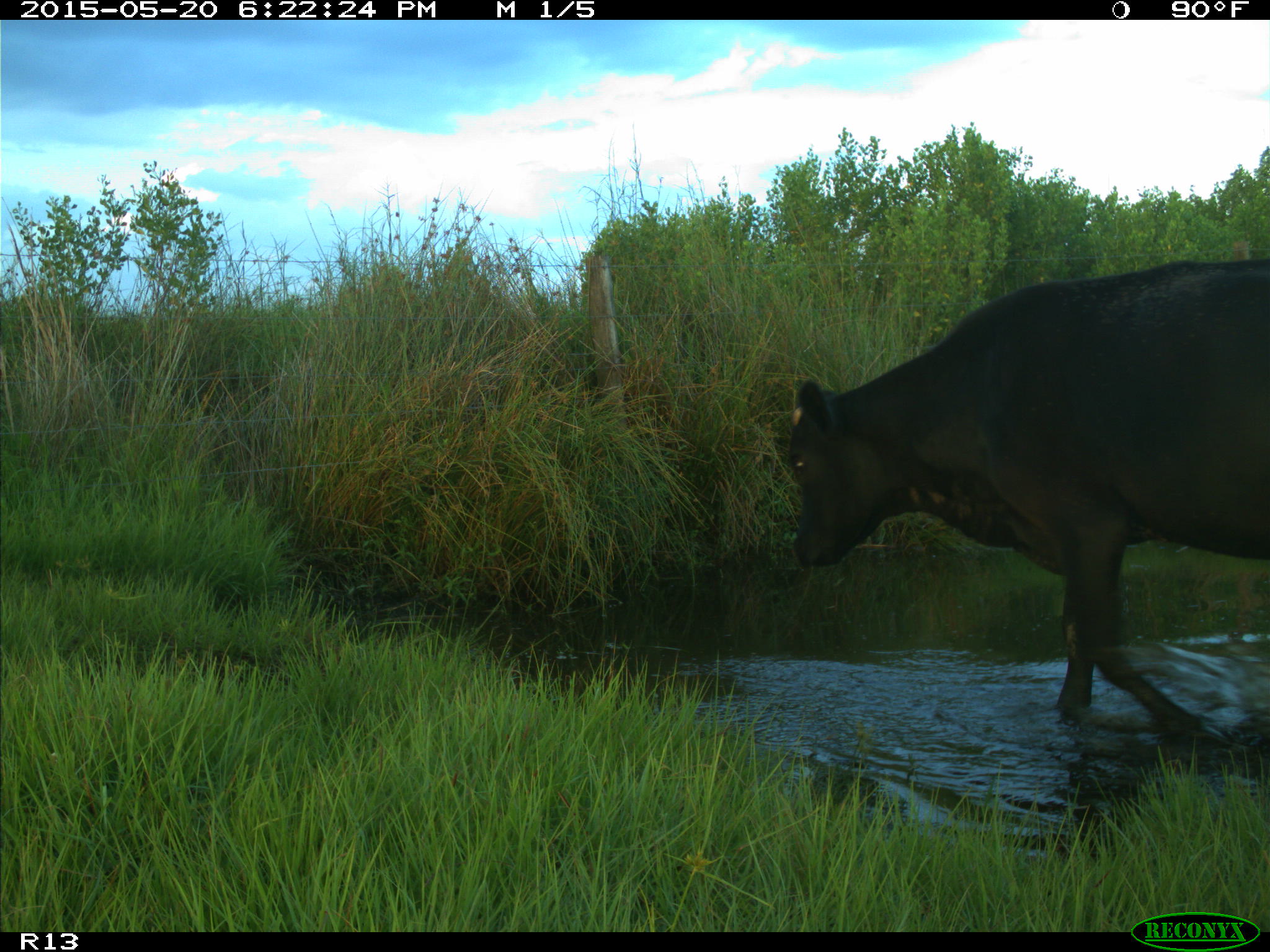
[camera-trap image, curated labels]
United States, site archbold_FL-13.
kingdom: Animalia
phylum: Chordata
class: Mammalia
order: Artiodactyla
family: Bovidae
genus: Bos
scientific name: Bos taurus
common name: domestic cow